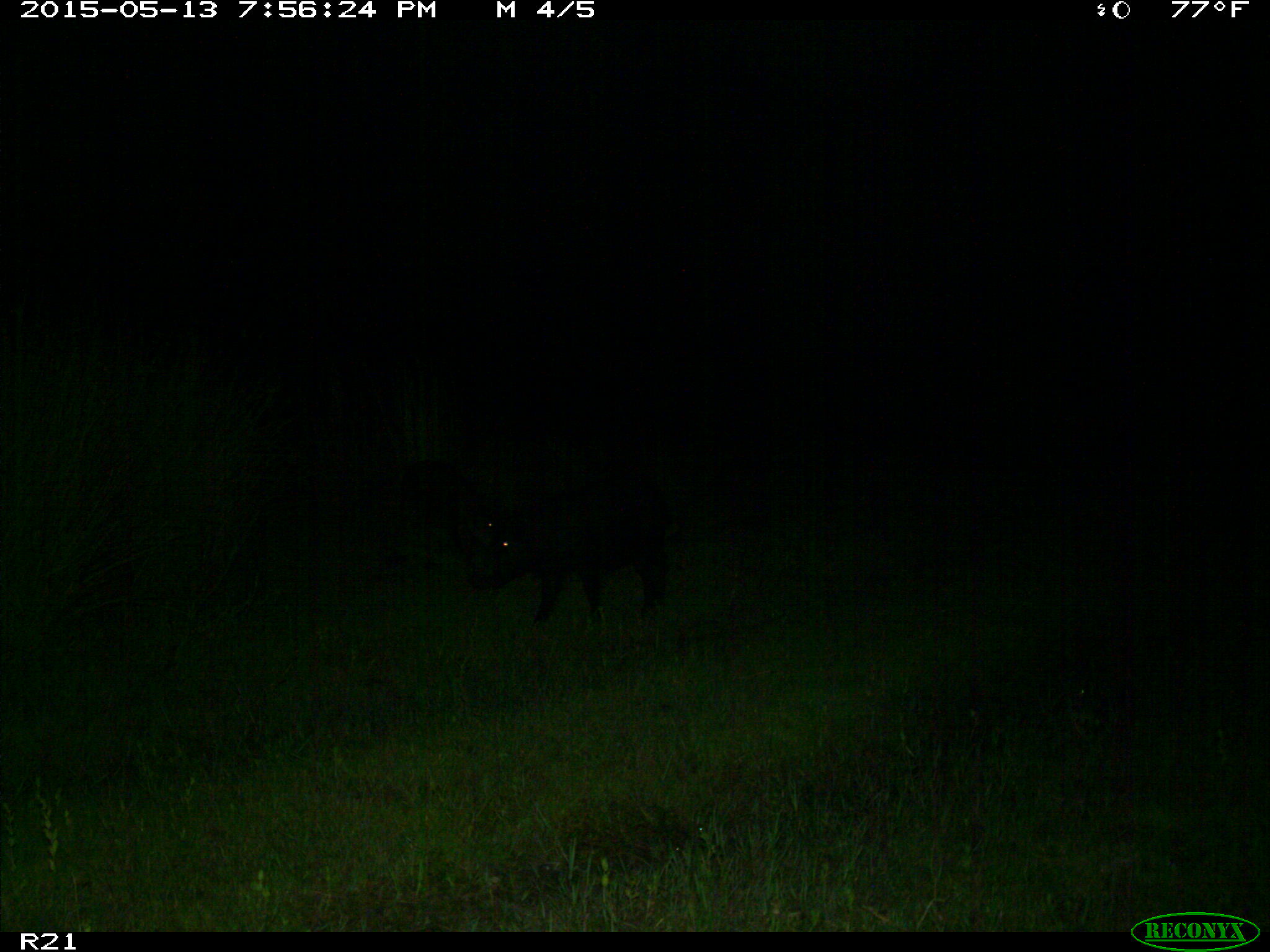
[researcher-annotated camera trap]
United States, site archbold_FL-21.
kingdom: Animalia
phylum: Chordata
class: Mammalia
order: Artiodactyla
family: Suidae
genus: Sus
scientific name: Sus scrofa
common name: wild boar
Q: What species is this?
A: Sus scrofa (wild boar).